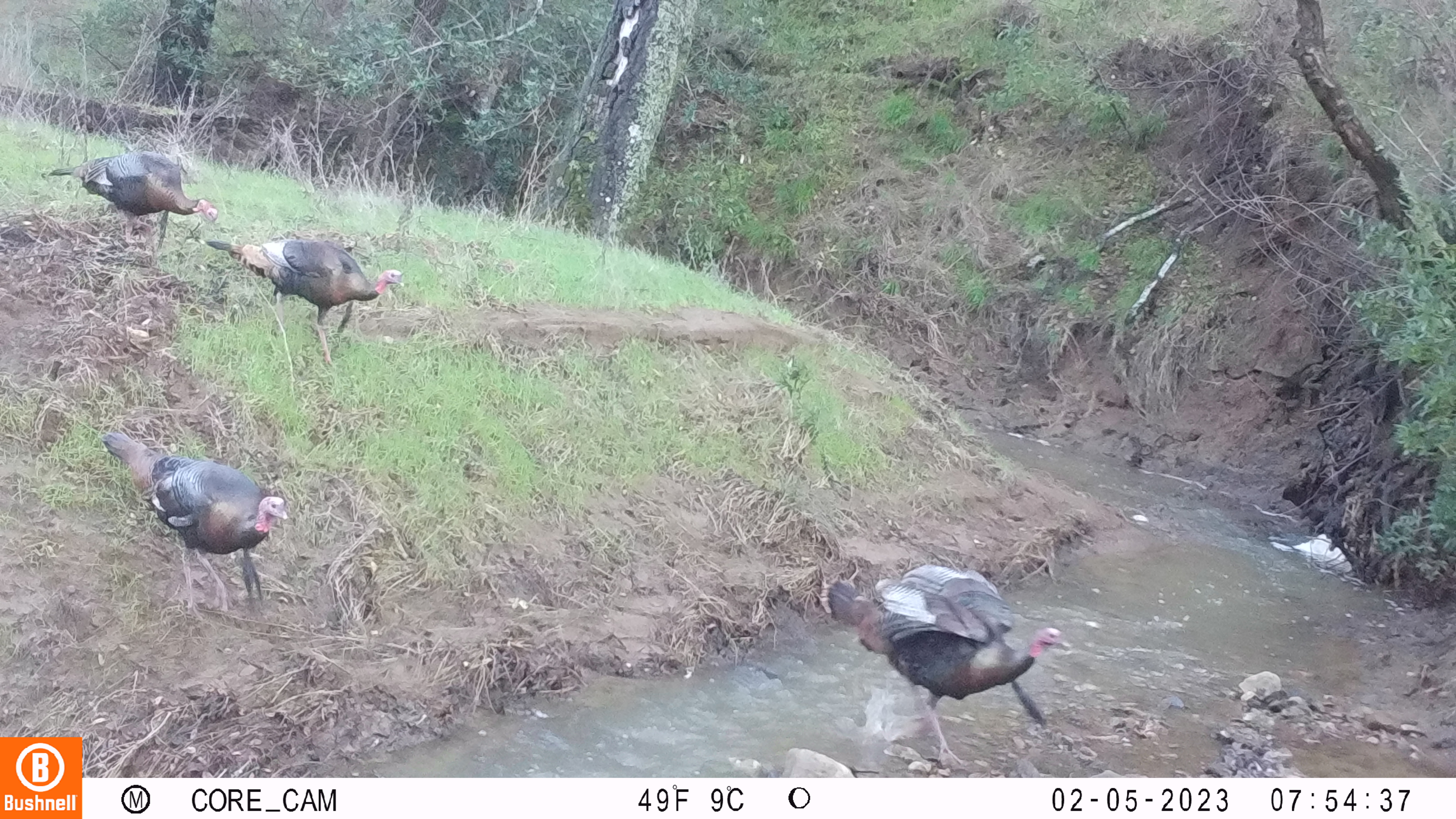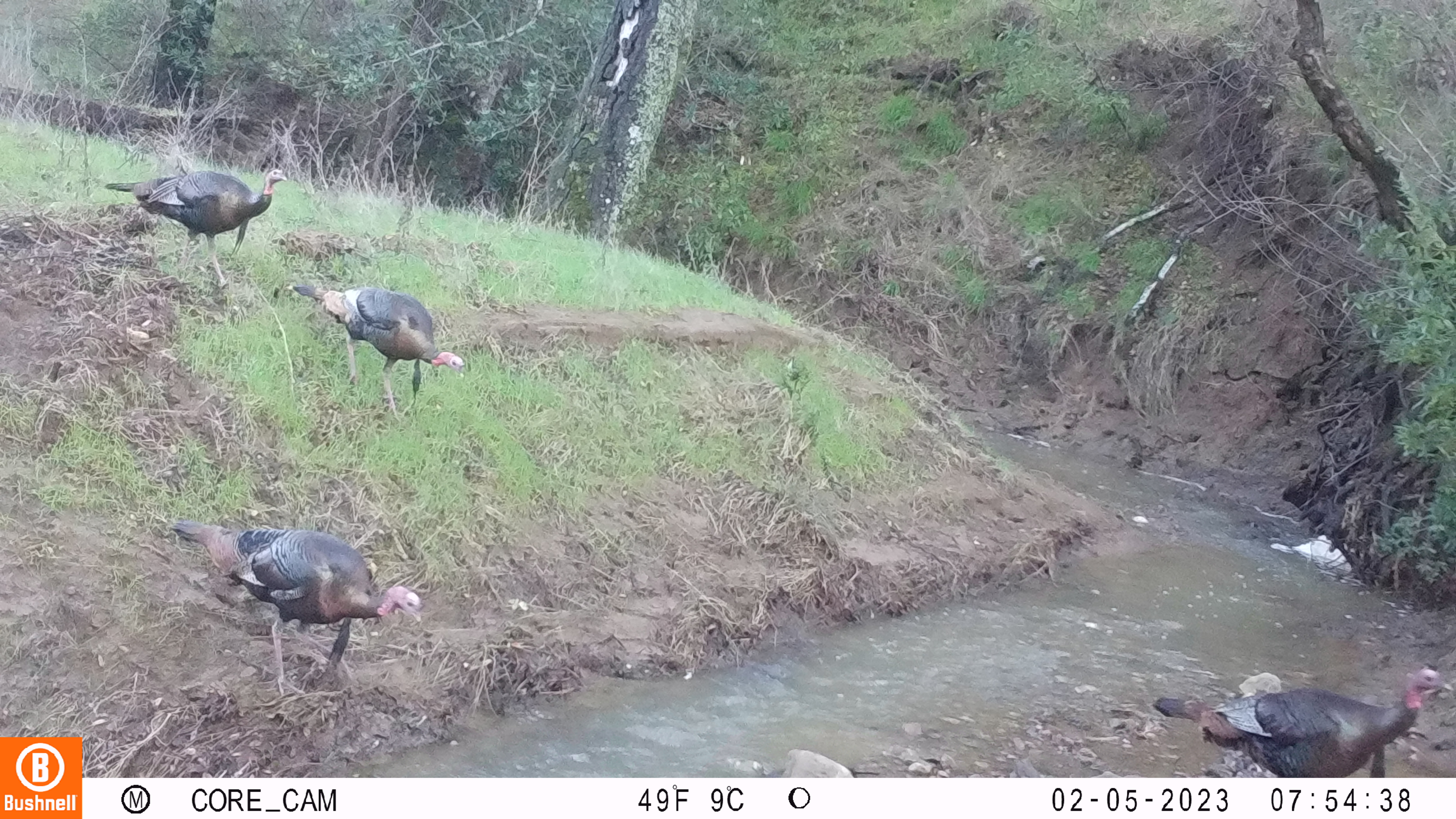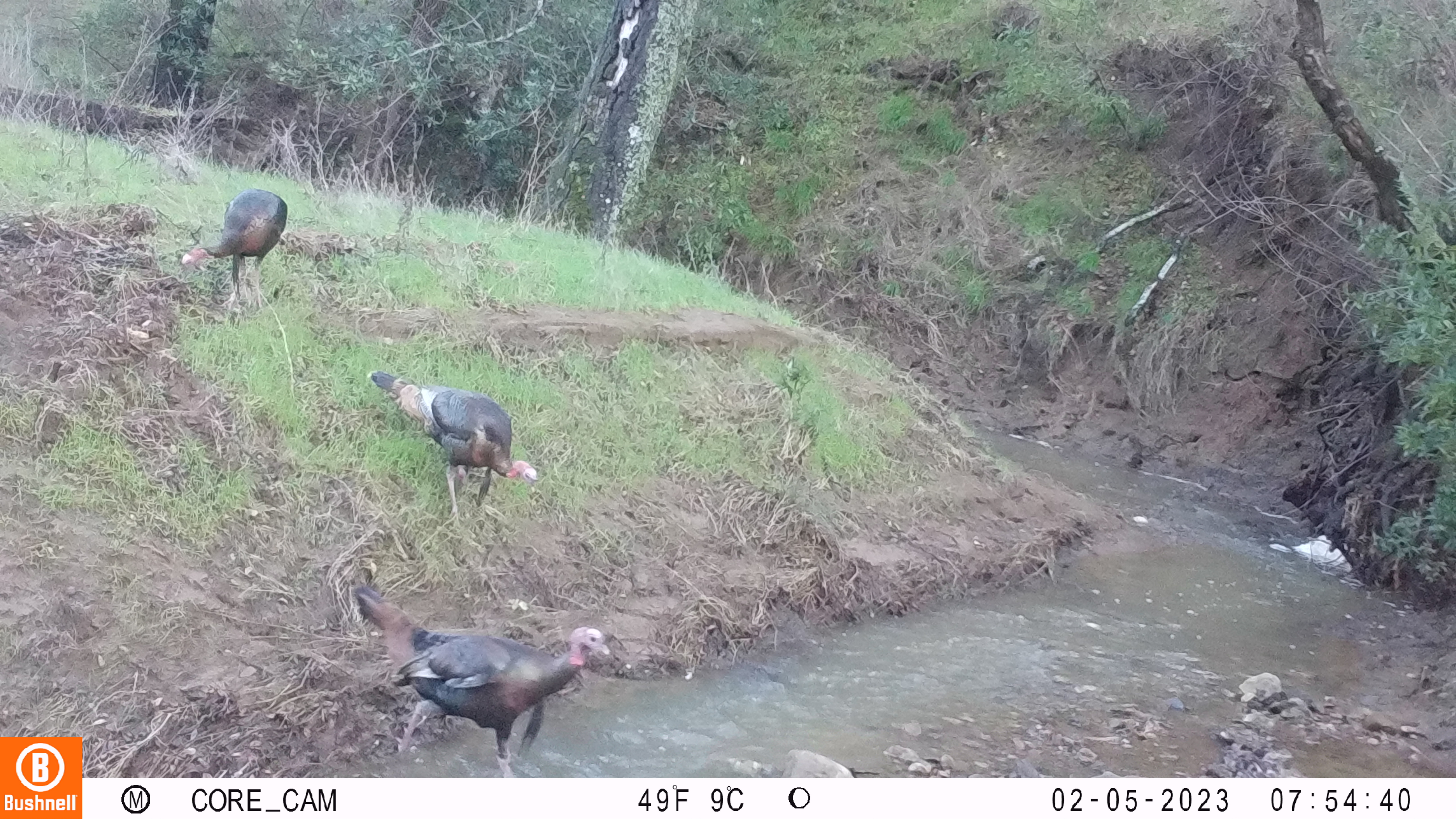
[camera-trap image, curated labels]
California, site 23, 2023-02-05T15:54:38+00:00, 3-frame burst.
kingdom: Animalia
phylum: Chordata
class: Aves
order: Galliformes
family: Phasianidae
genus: Meleagris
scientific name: Meleagris gallopavo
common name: turkey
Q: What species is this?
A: Turkey (Meleagris gallopavo).